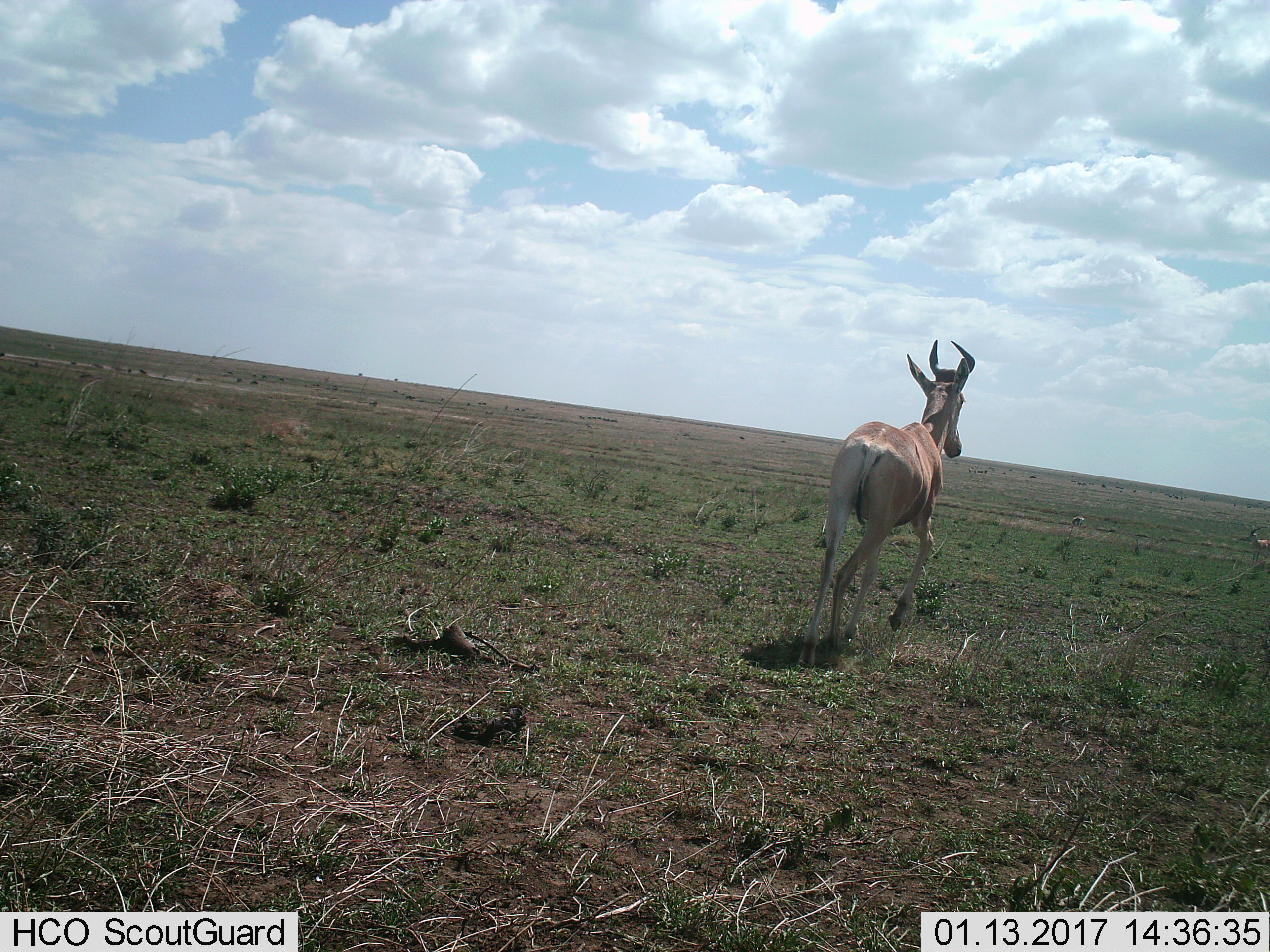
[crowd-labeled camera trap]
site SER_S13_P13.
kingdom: Animalia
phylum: Chordata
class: Mammalia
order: Artiodactyla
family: Bovidae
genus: Alcelaphus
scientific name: Alcelaphus buselaphus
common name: hartebeest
Hartebeest (Alcelaphus buselaphus), count 1. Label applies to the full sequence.